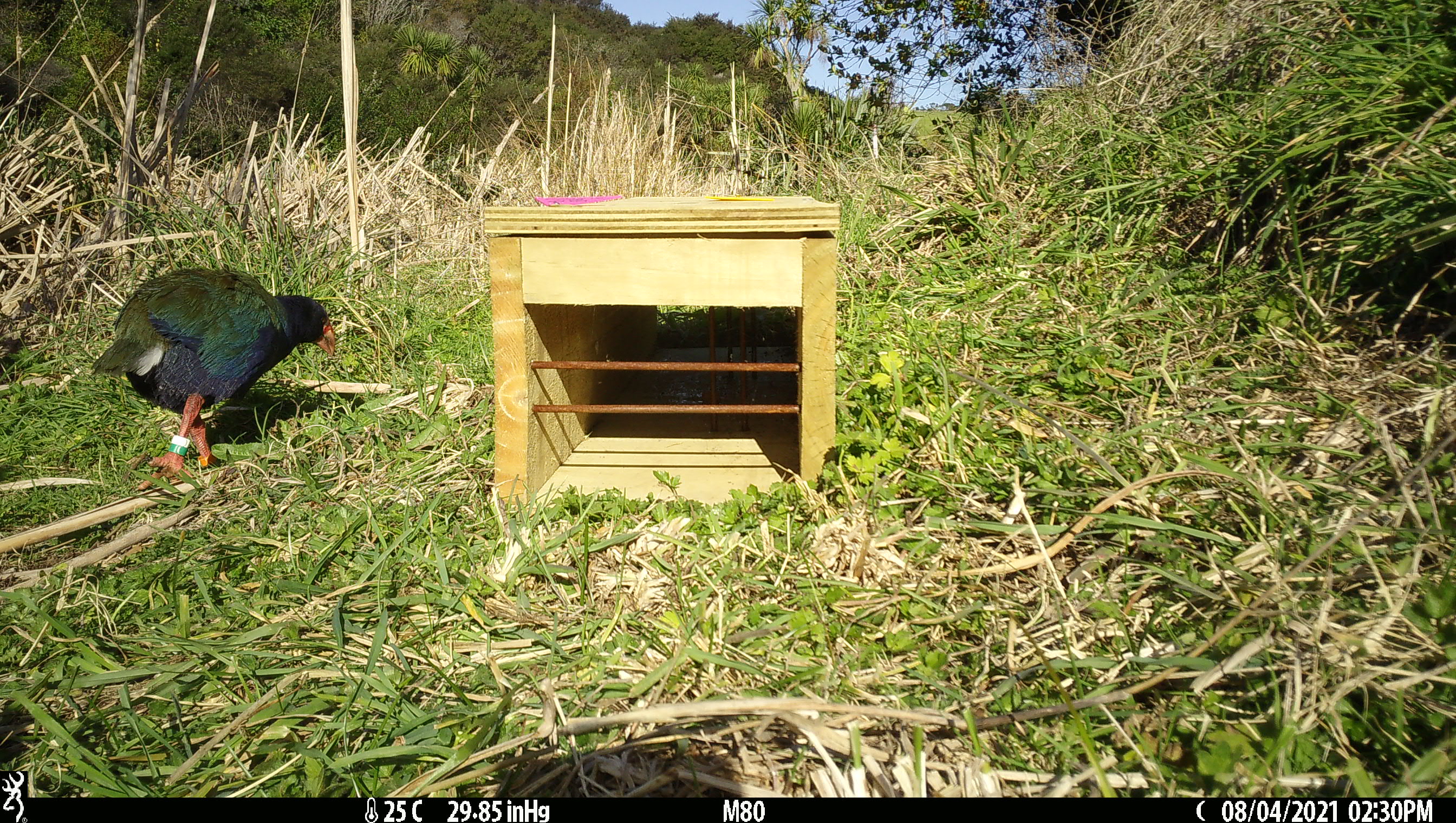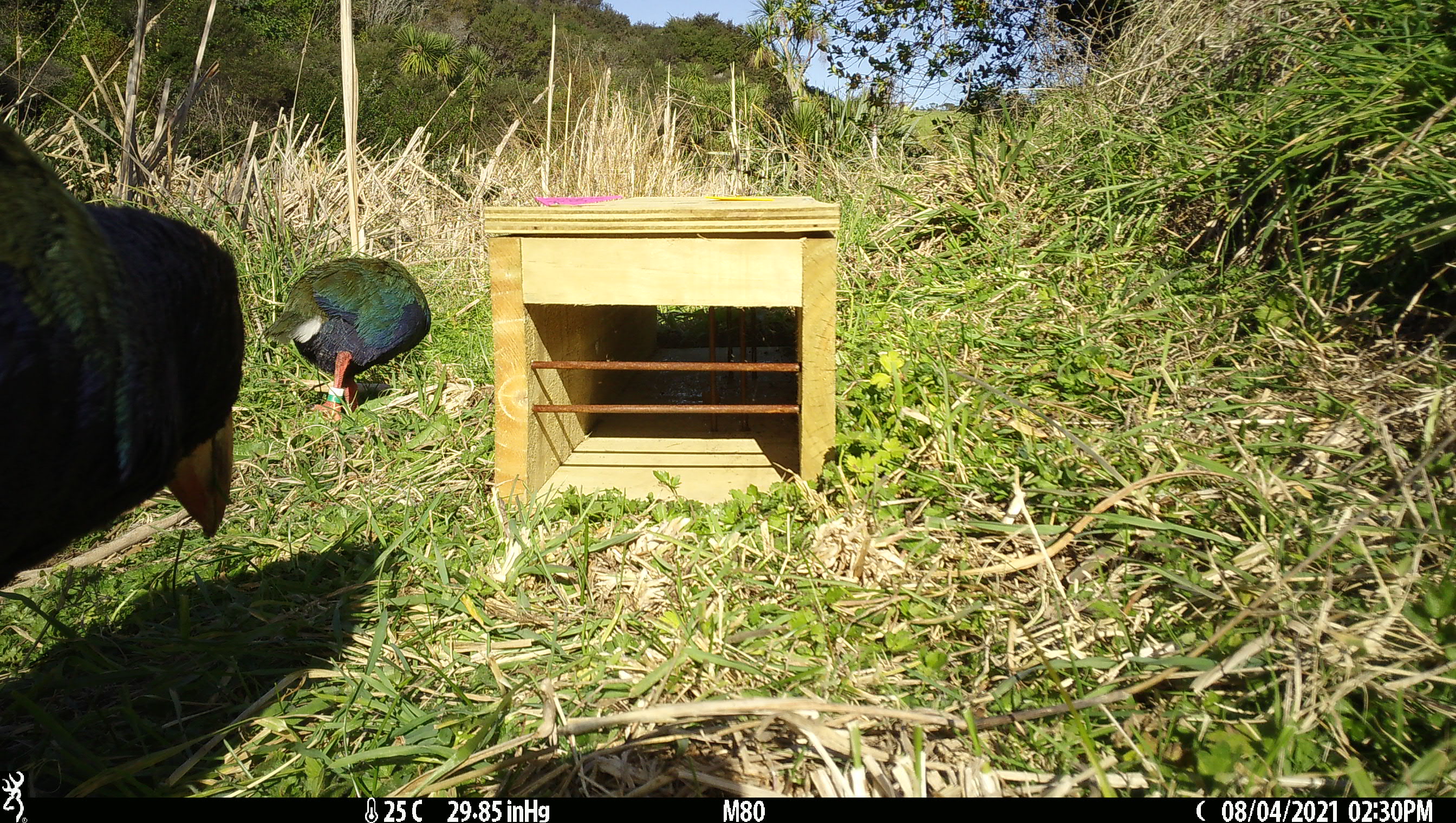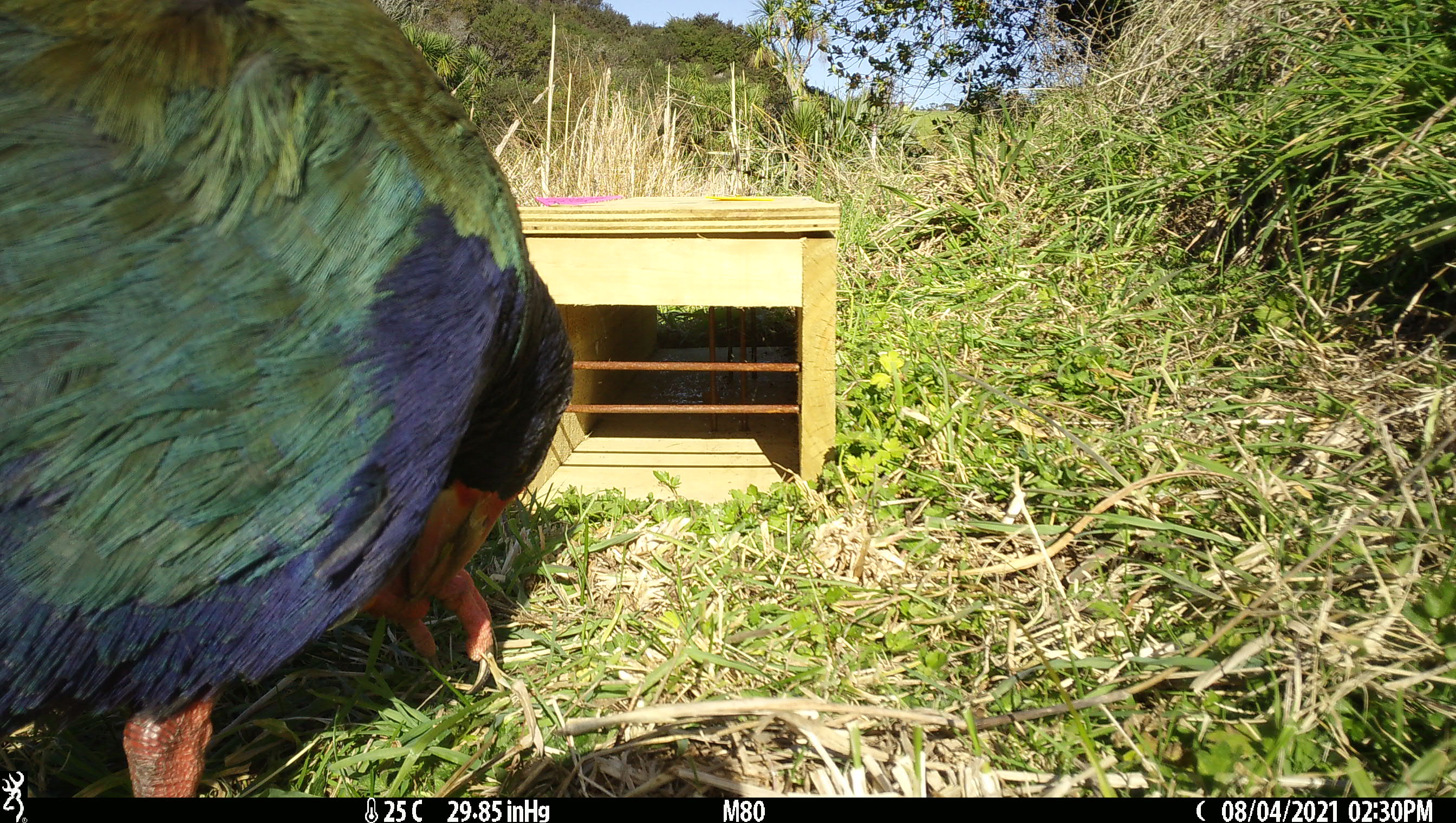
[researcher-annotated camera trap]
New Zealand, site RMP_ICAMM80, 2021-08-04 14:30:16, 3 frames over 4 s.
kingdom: Animalia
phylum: Chordata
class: Aves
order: Gruiformes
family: Rallidae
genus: Porphyrio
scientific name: Porphyrio mantelli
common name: takahe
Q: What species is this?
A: Takahe (Porphyrio mantelli).